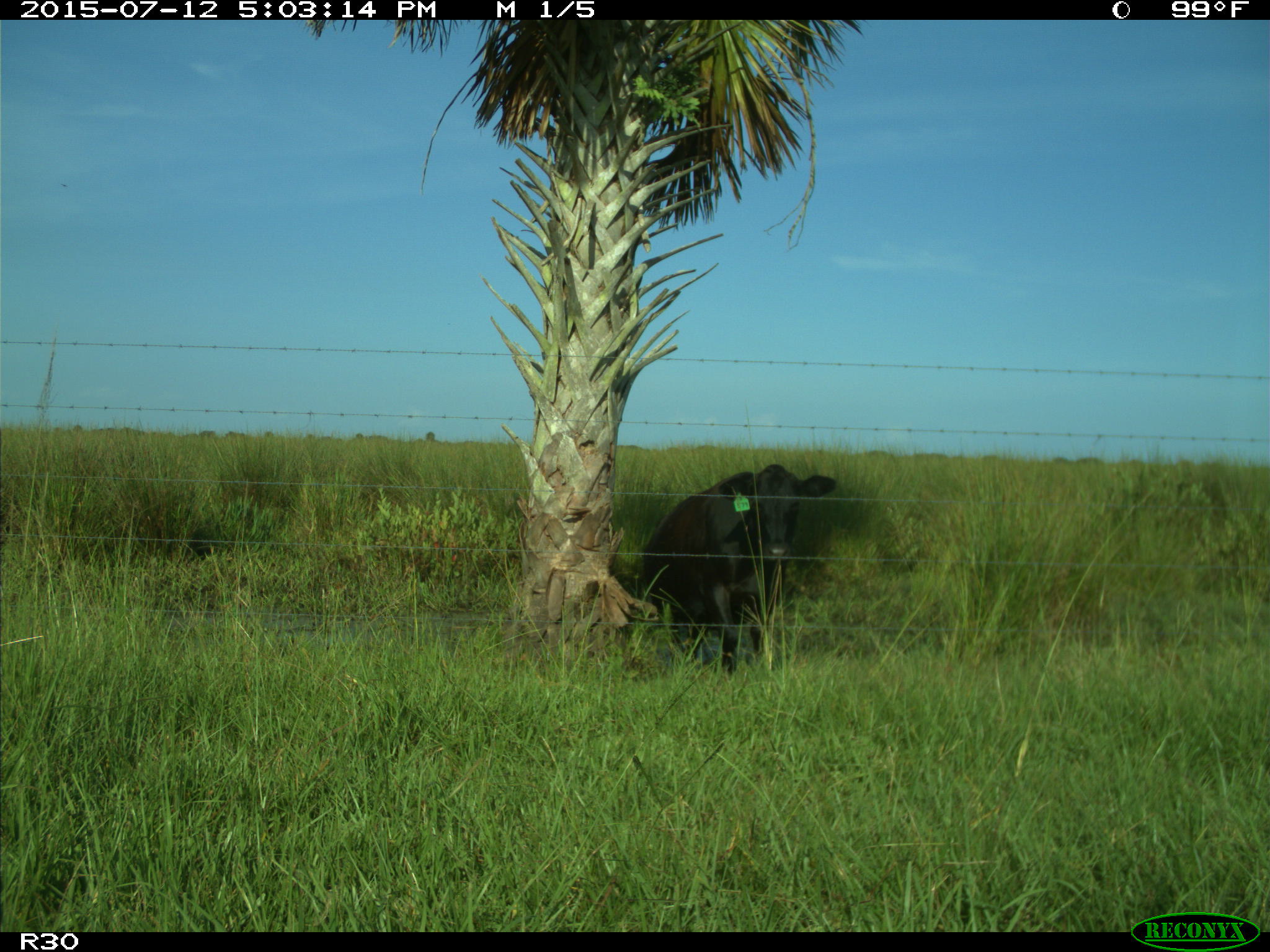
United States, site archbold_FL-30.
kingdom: Animalia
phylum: Chordata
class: Mammalia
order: Artiodactyla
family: Bovidae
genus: Bos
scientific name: Bos taurus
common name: domestic cow